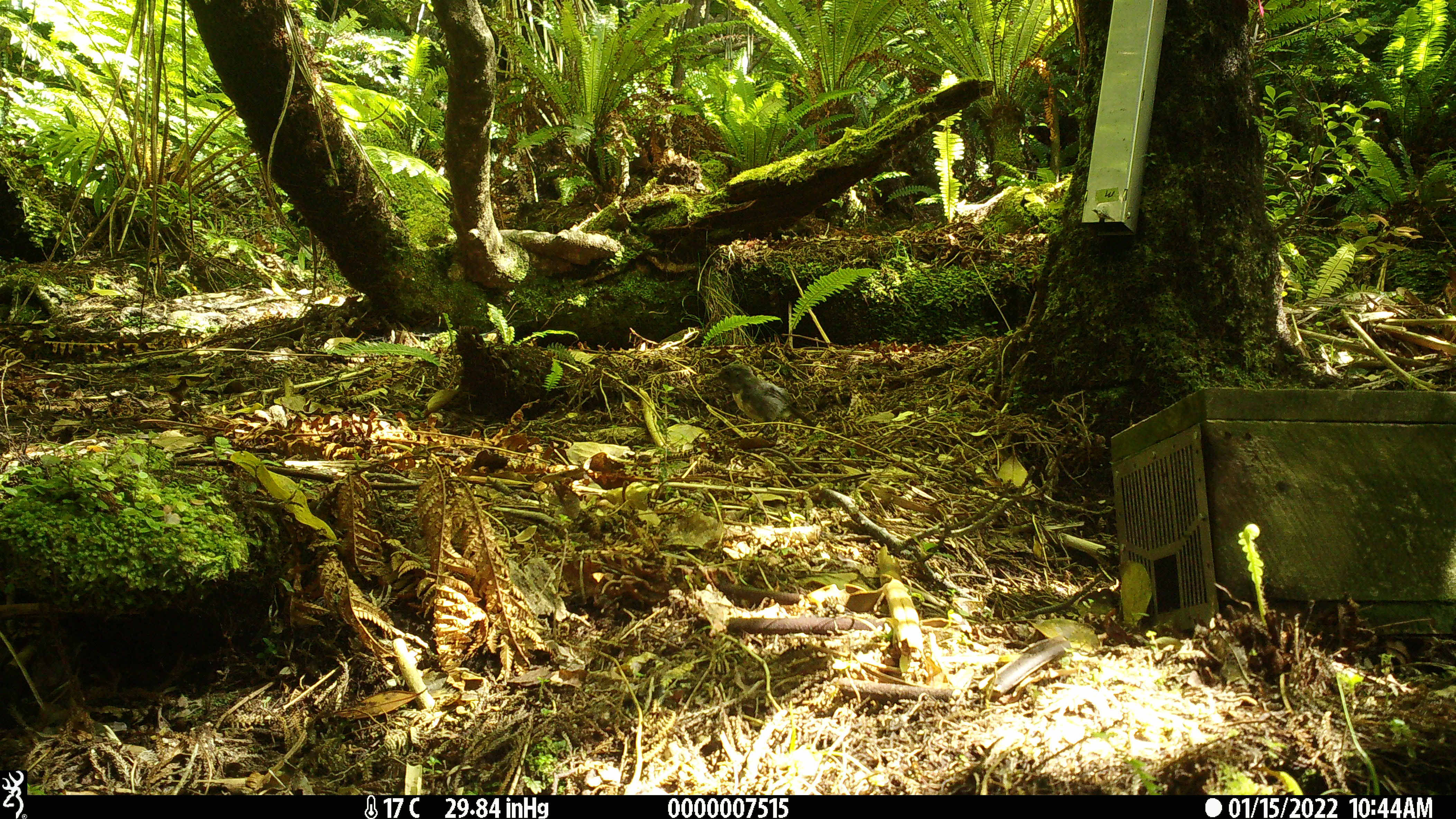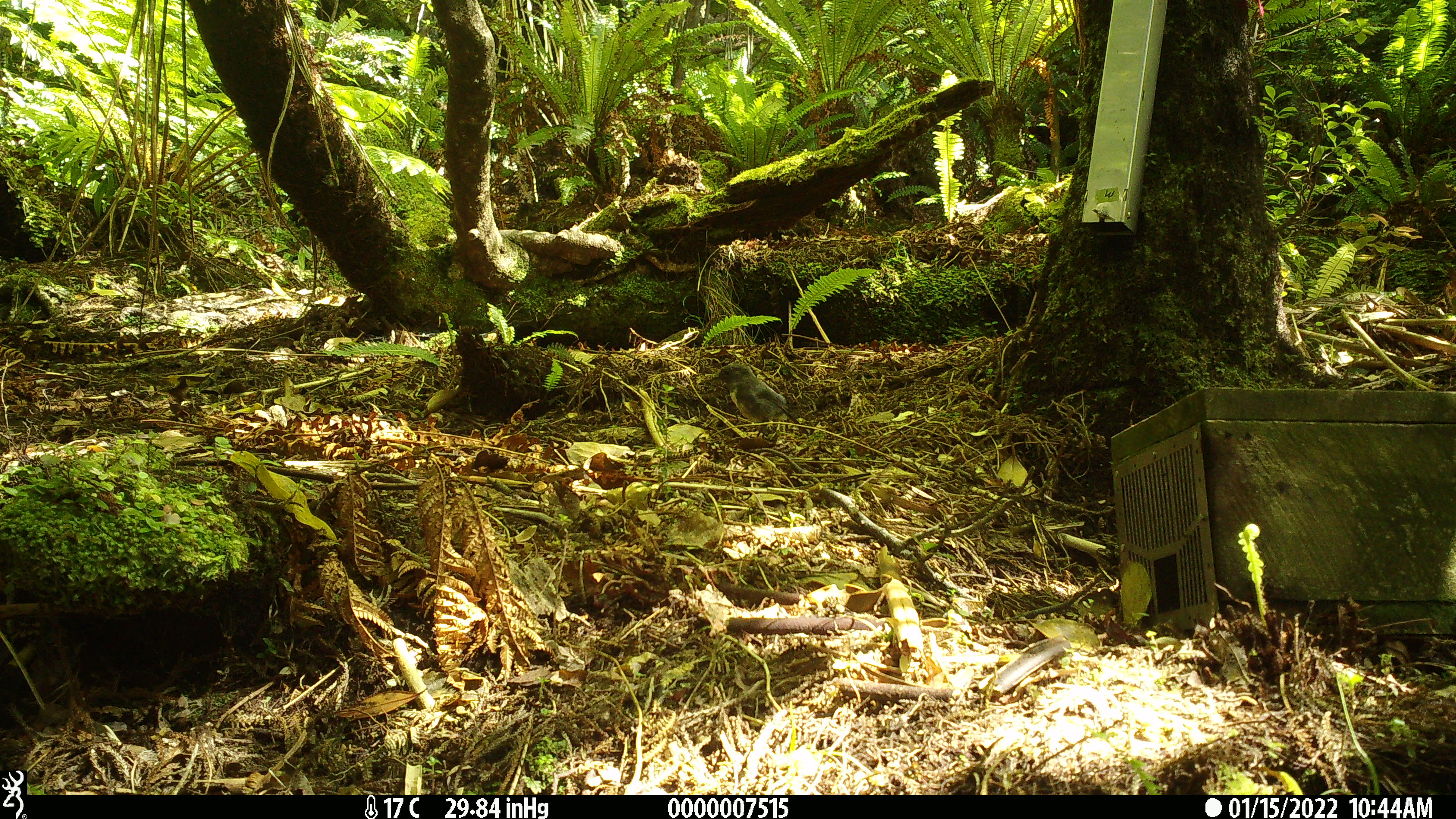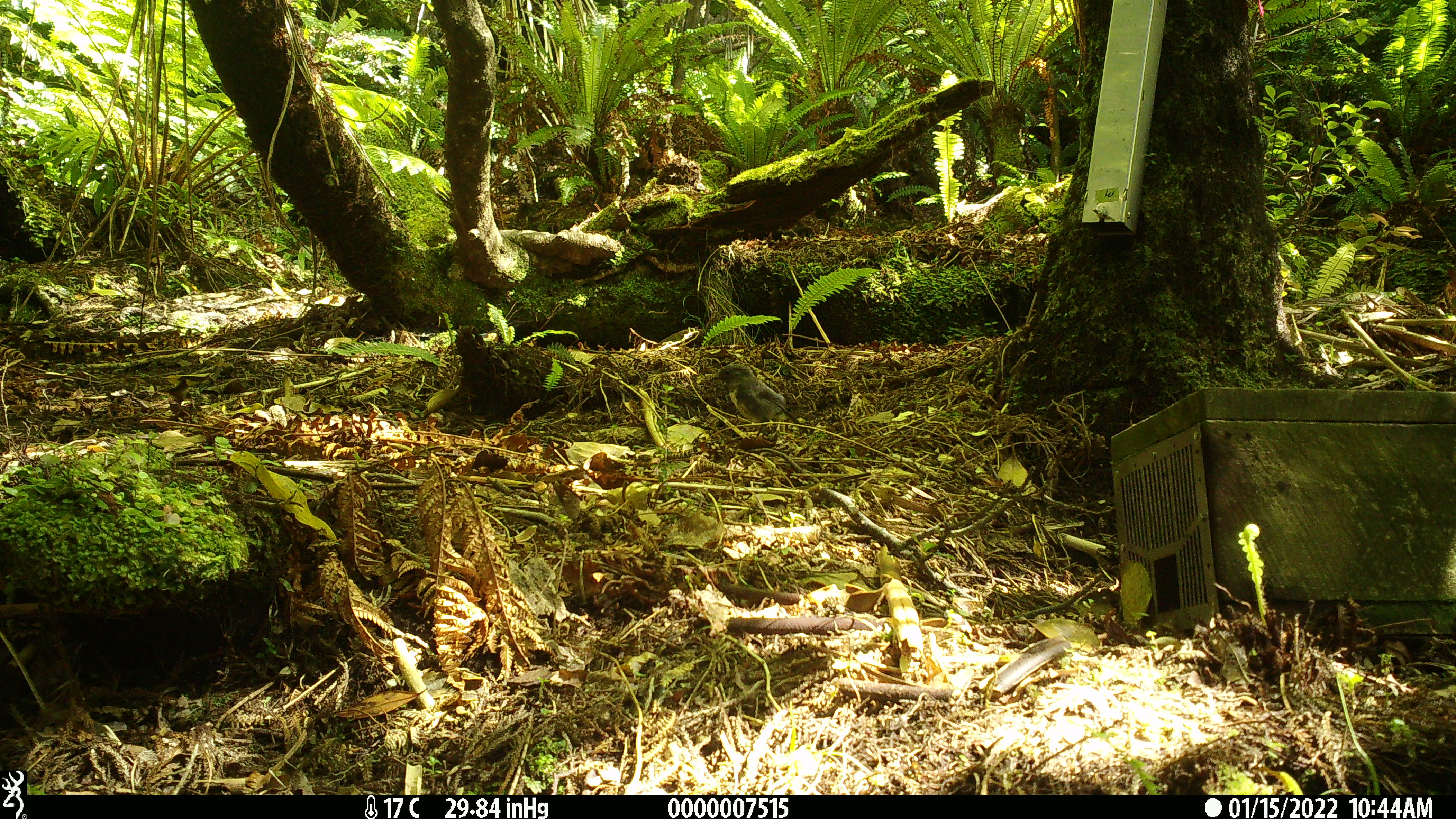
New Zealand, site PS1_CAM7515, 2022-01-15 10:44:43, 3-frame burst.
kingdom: Animalia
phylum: Chordata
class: Aves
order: Passeriformes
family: Petroicidae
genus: Petroica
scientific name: Petroica australis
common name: new zealand robin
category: robin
Robin (new zealand robin) (Petroica australis).